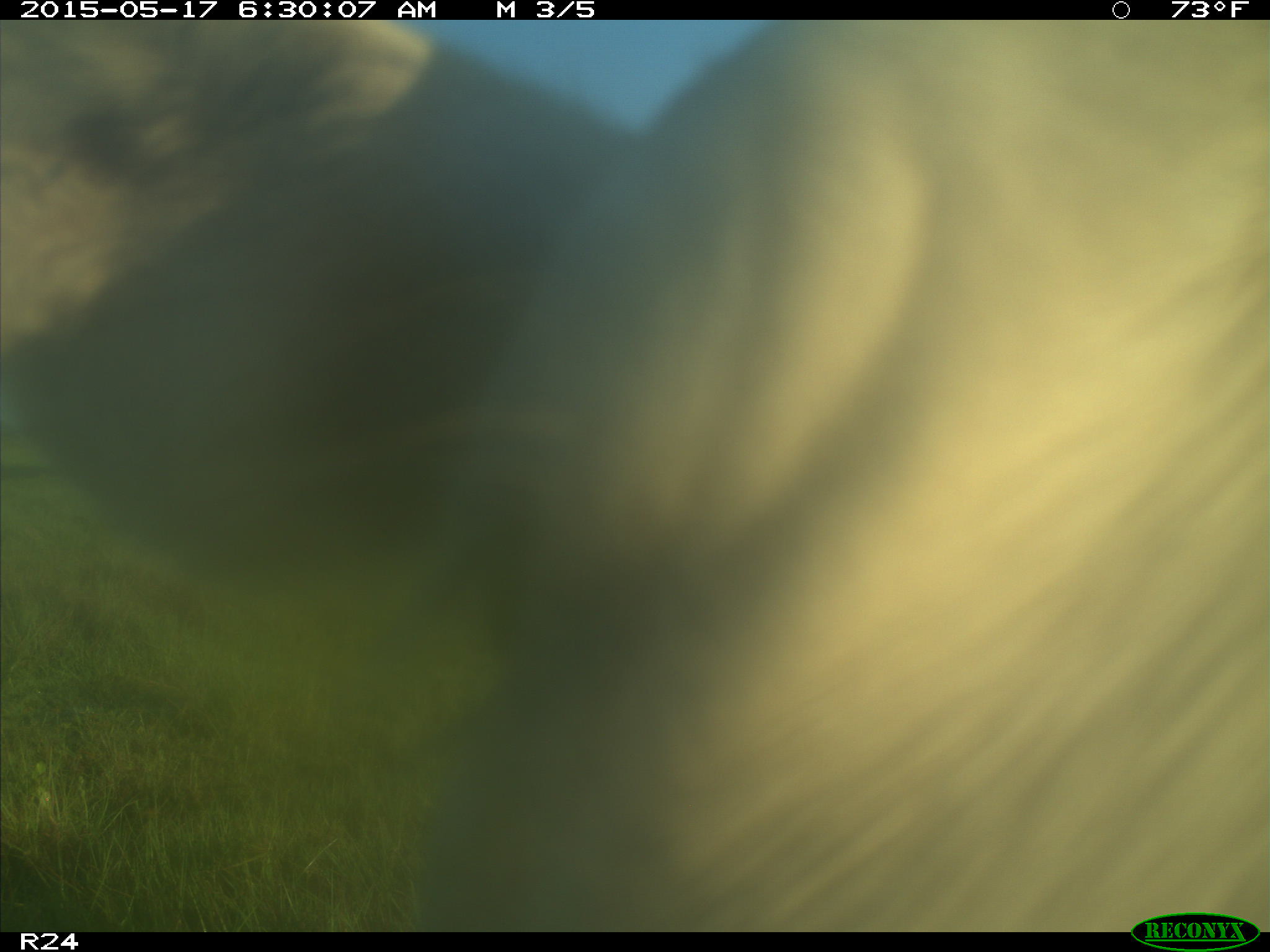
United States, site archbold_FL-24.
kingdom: Animalia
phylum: Chordata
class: Mammalia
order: Artiodactyla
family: Bovidae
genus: Bos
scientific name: Bos taurus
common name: domestic cow